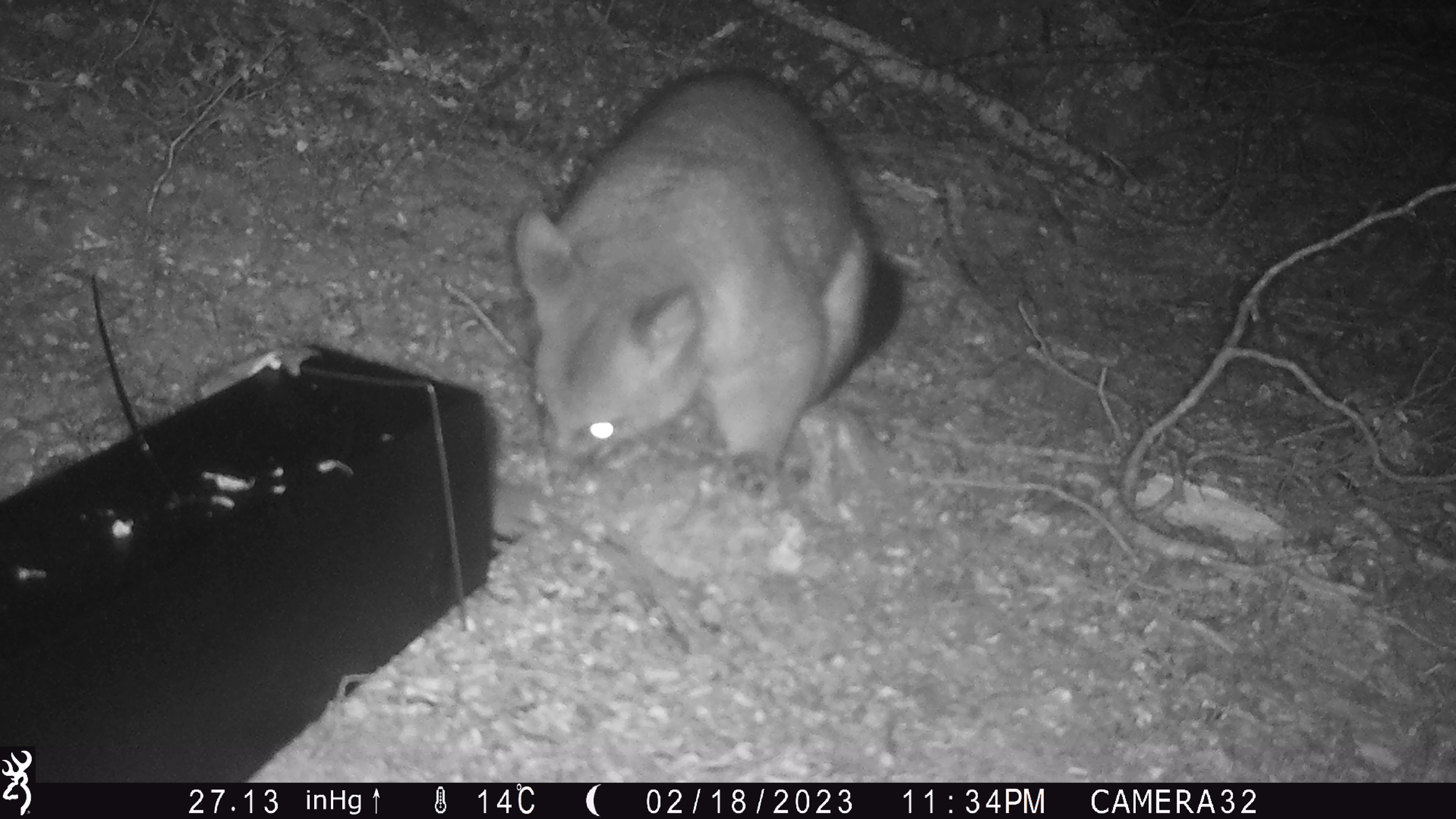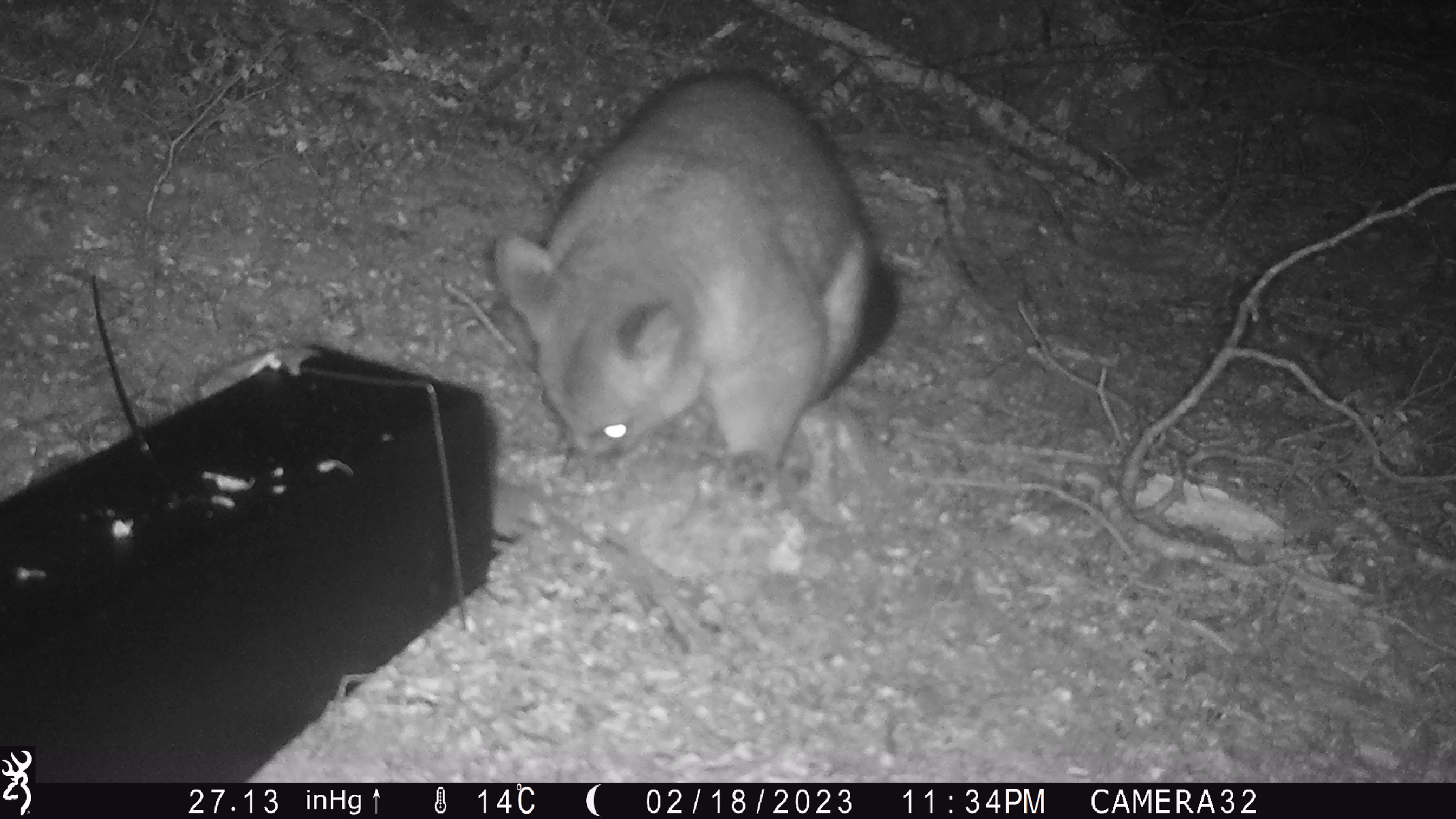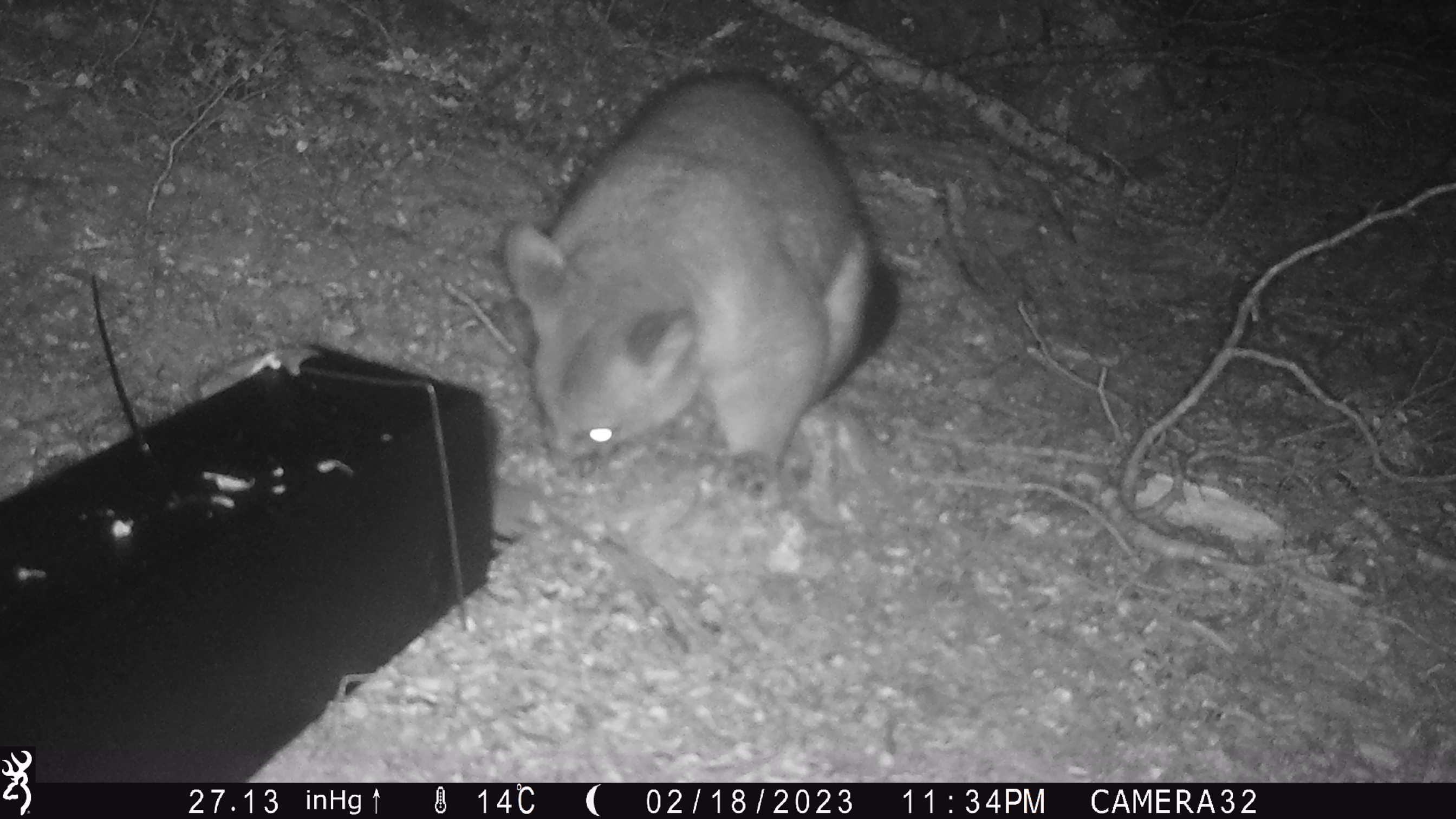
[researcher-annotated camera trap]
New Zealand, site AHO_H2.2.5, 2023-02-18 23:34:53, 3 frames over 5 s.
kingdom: Animalia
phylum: Chordata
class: Mammalia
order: Carnivora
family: Mustelidae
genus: Mustela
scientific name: Mustela erminea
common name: stoat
Stoat (Mustela erminea).